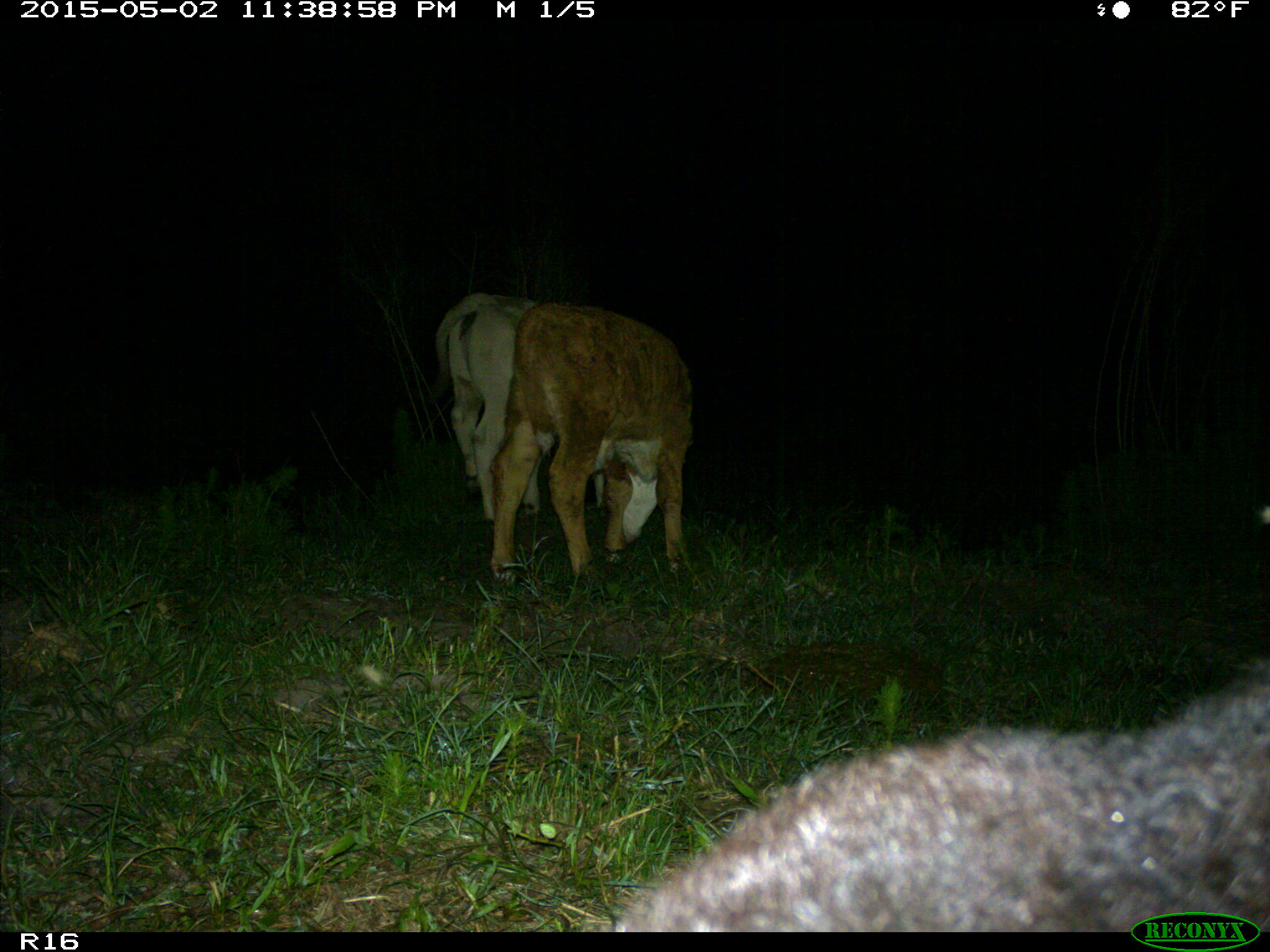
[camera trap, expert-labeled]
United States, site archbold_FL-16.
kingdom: Animalia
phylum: Chordata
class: Mammalia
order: Artiodactyla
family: Bovidae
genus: Bos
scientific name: Bos taurus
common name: domestic cow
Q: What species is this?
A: Bos taurus (domestic cow).